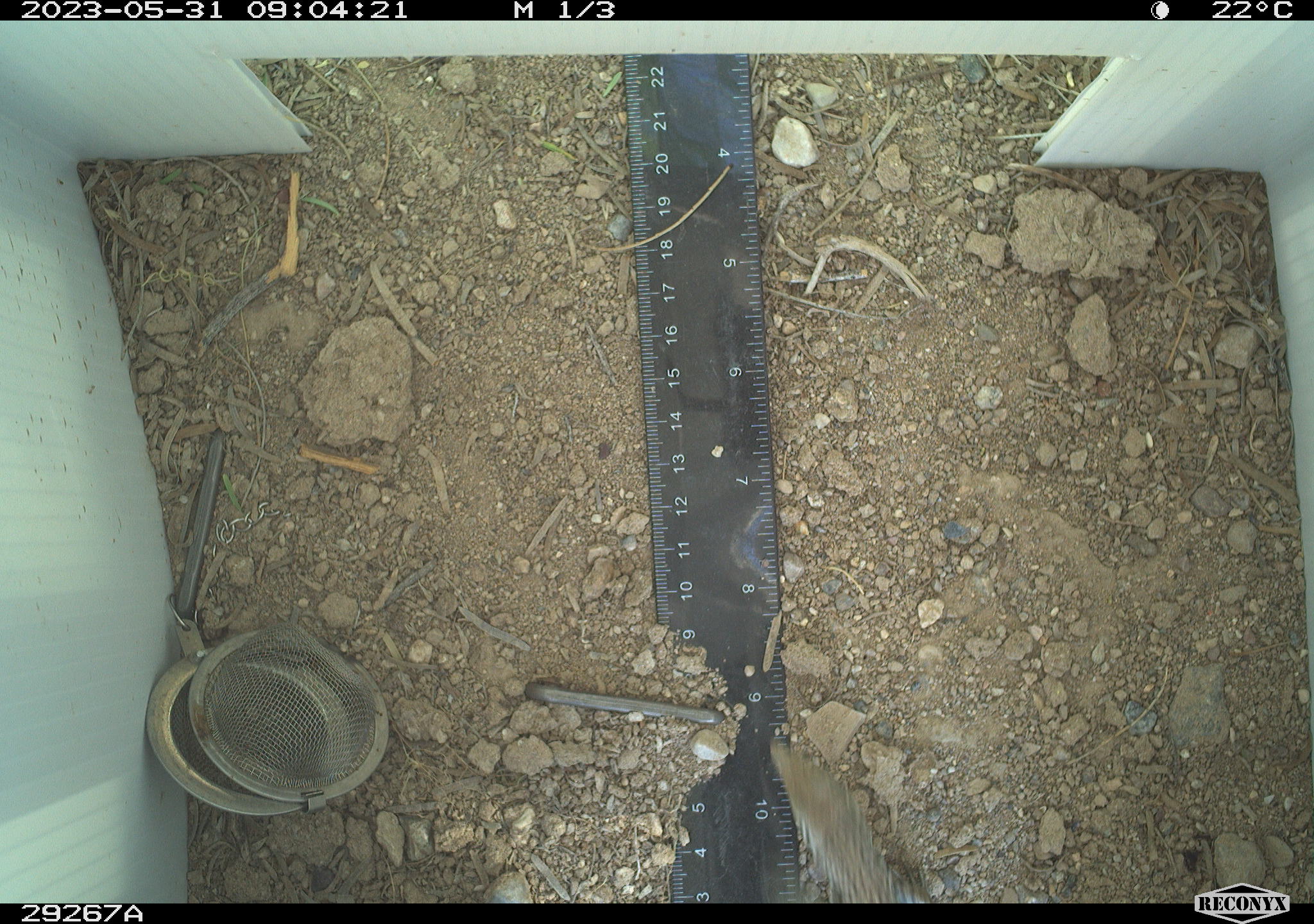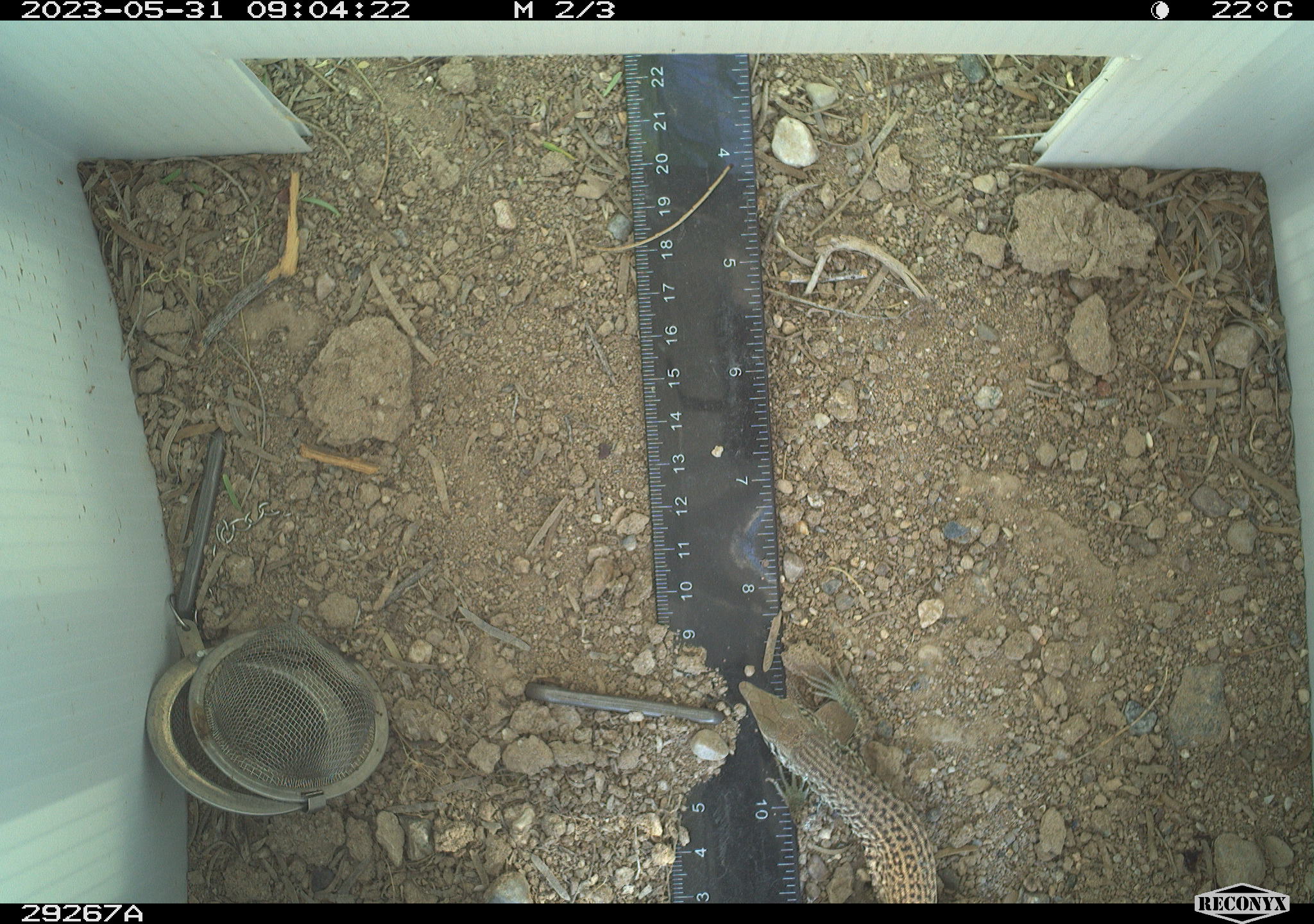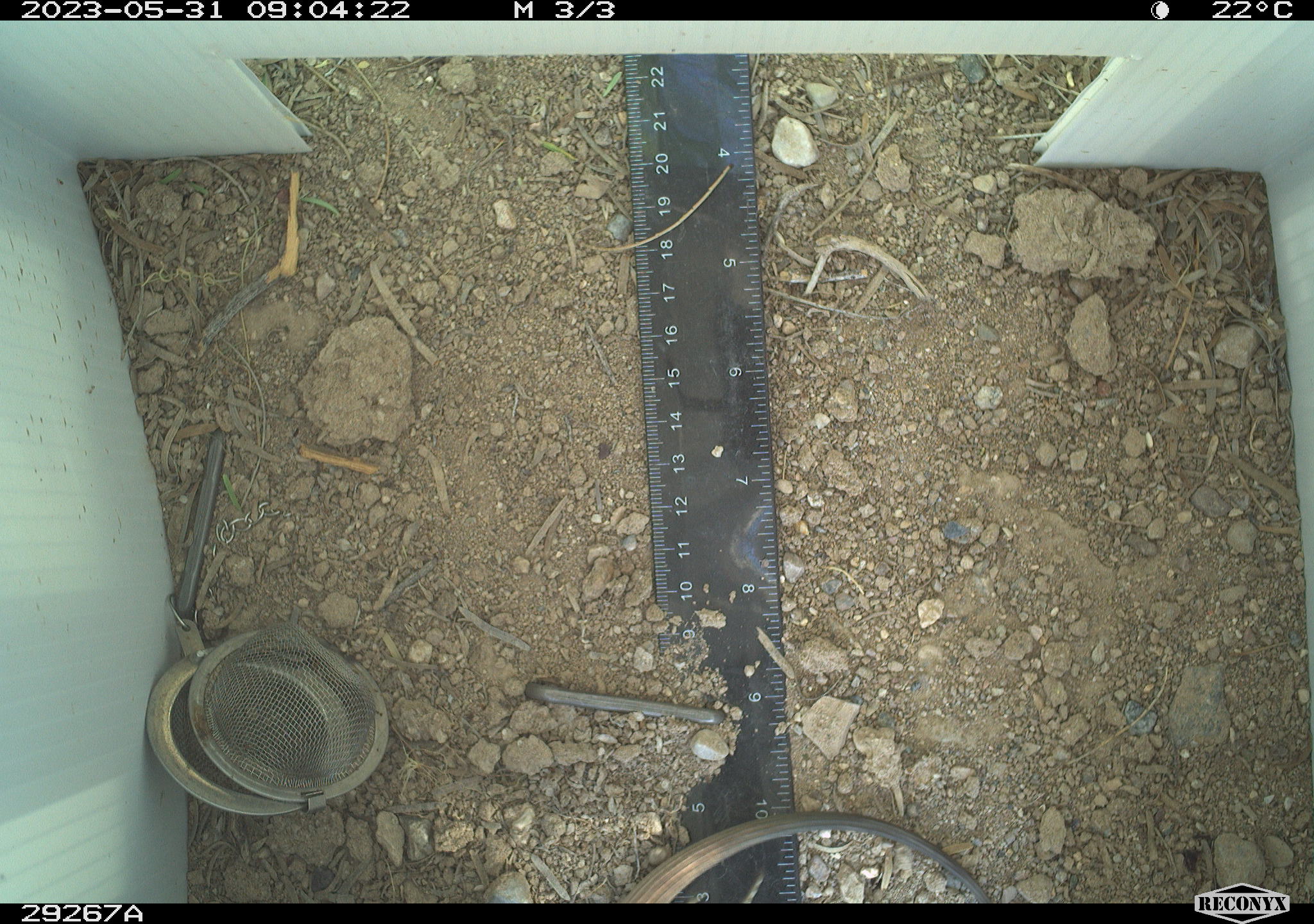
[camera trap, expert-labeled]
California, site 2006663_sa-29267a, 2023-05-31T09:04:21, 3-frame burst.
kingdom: Animalia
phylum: Chordata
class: Reptilia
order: Squamata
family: Teiidae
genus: Aspidoscelis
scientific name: Aspidoscelis tigris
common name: western whiptail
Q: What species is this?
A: Western whiptail (Aspidoscelis tigris).